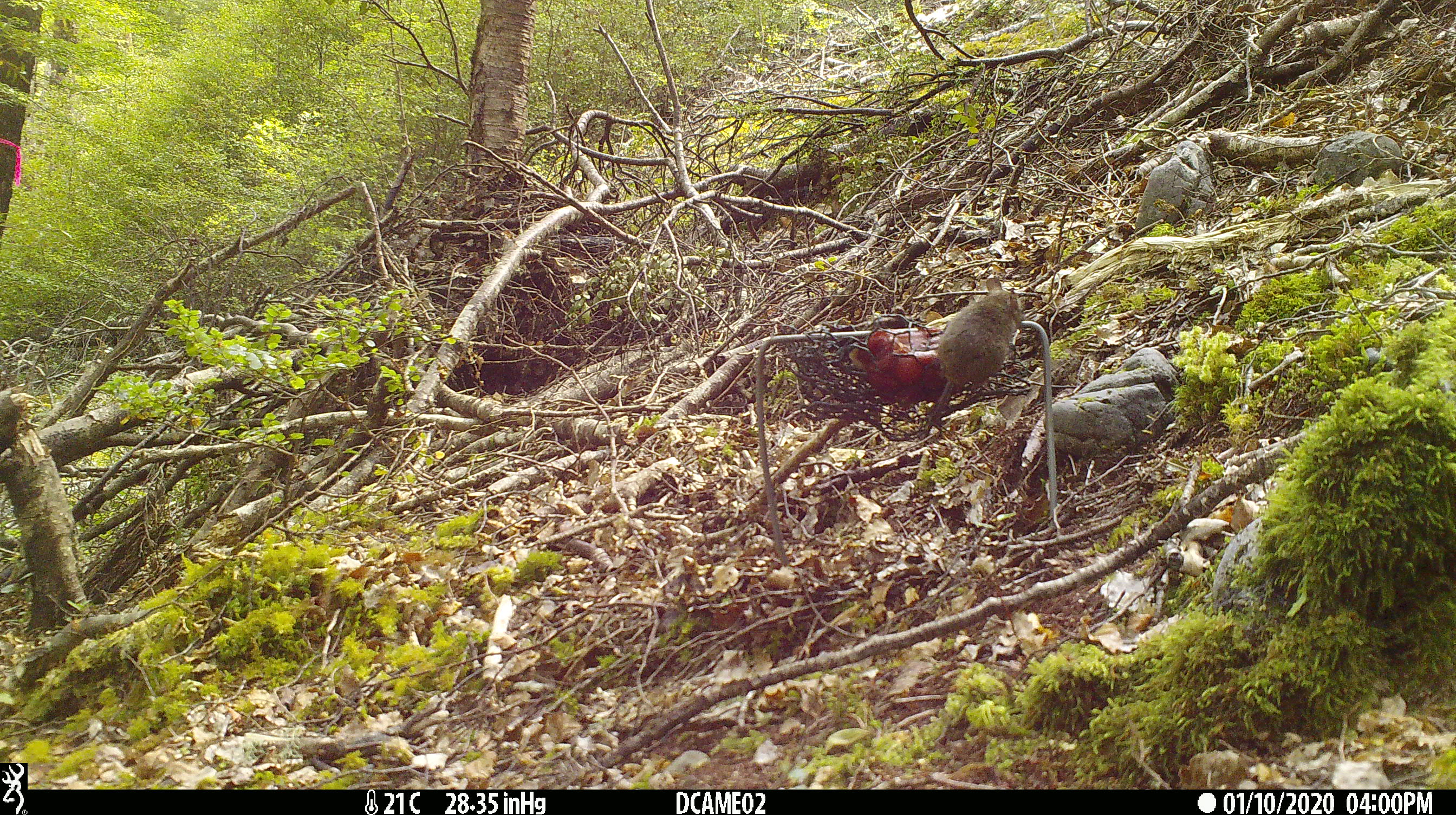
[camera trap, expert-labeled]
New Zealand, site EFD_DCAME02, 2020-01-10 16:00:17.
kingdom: Animalia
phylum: Chordata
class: Mammalia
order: Rodentia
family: Muridae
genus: Mus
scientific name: Mus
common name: mouse